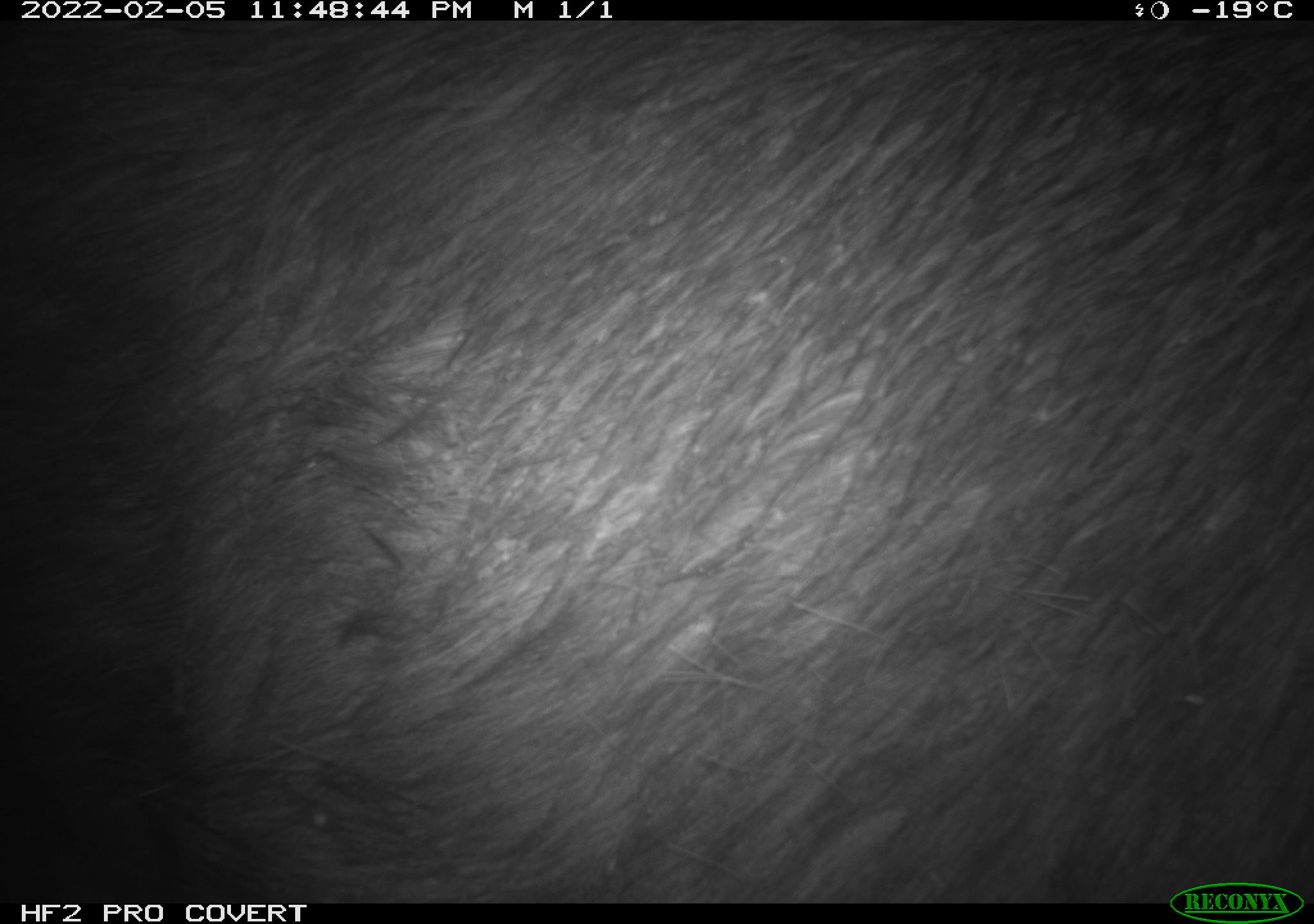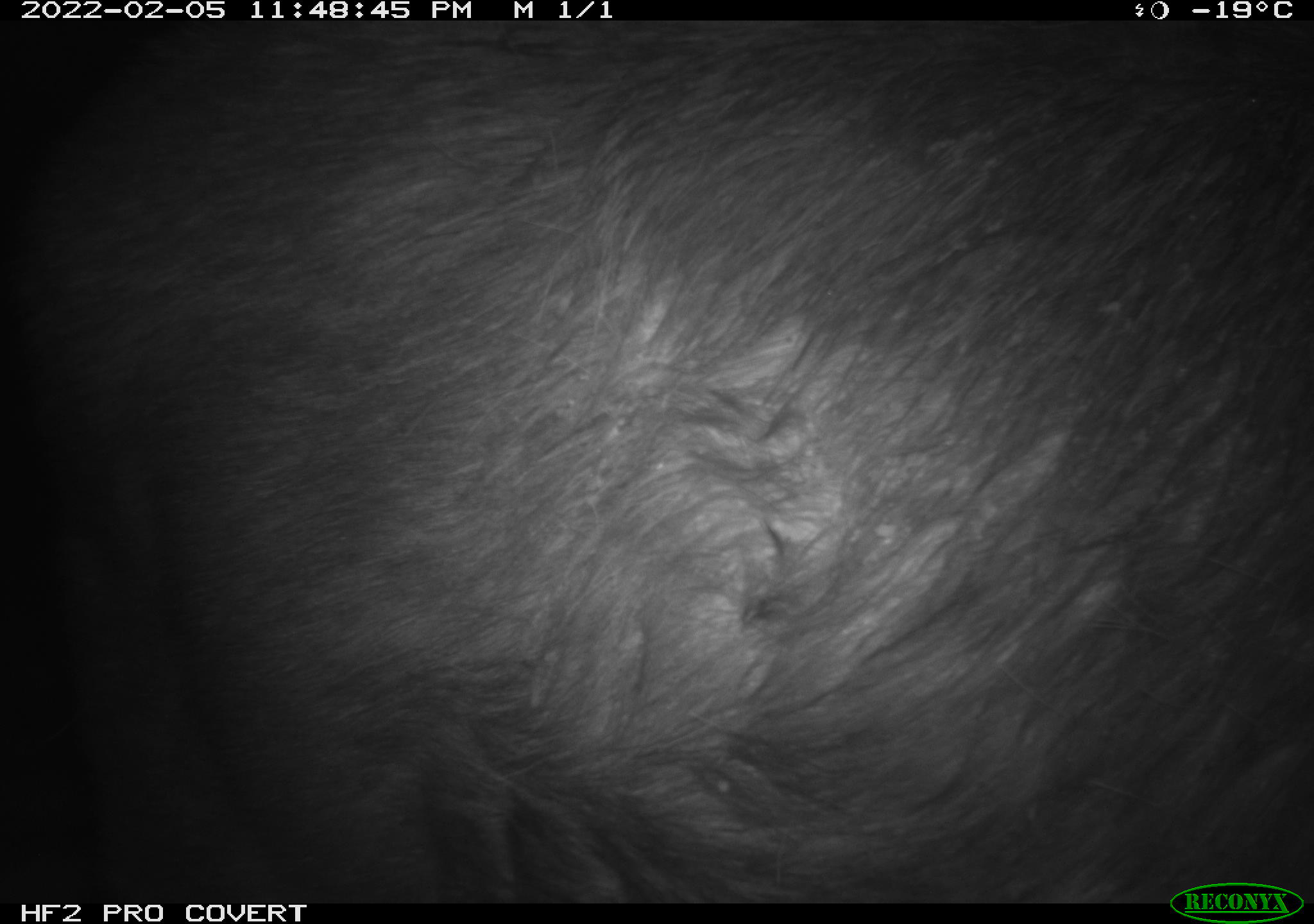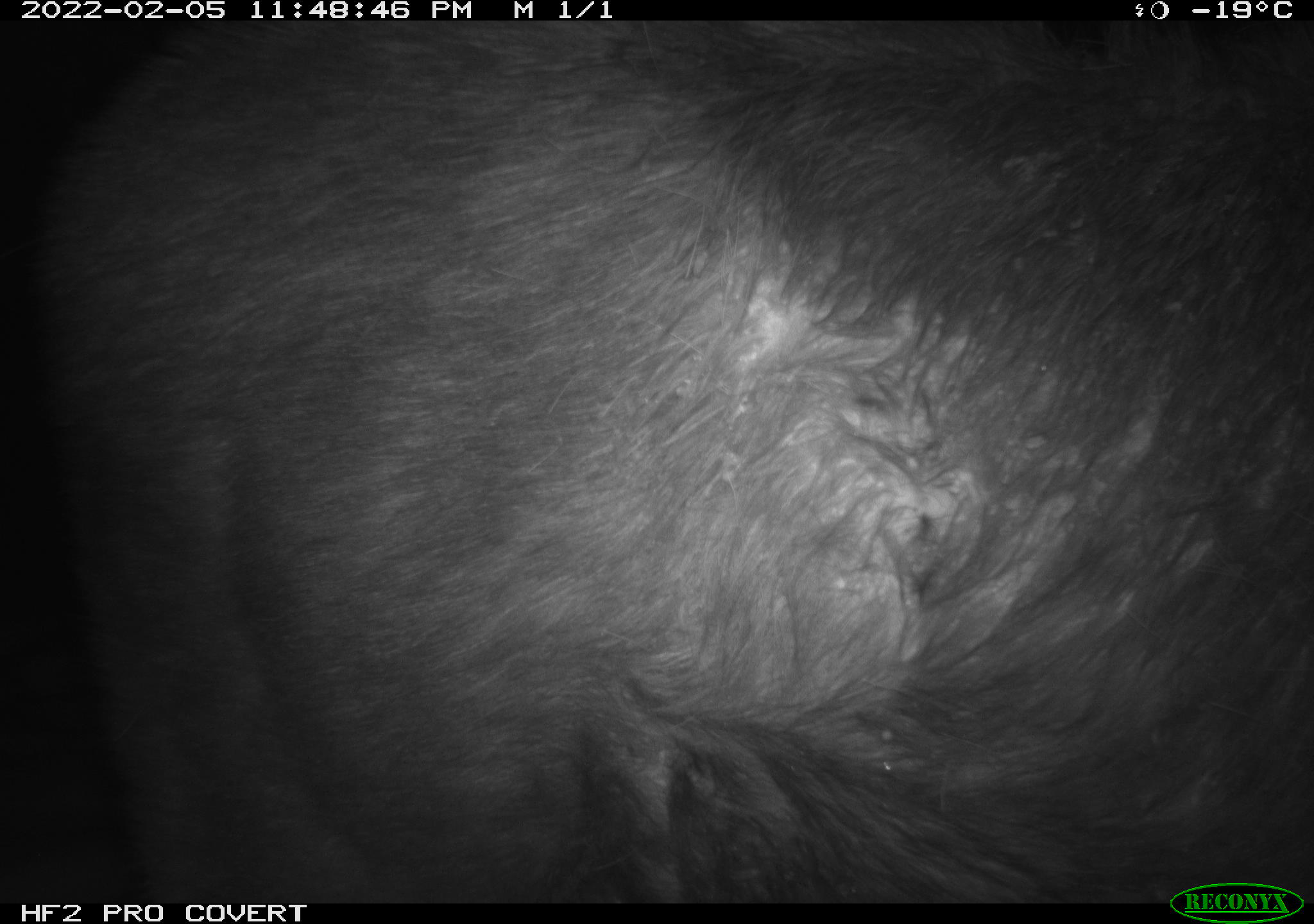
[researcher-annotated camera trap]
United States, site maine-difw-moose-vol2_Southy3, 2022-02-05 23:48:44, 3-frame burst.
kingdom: Animalia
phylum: Chordata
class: Mammalia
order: Artiodactyla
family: Cervidae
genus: Alces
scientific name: Alces alces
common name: moose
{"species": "moose (Alces alces)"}